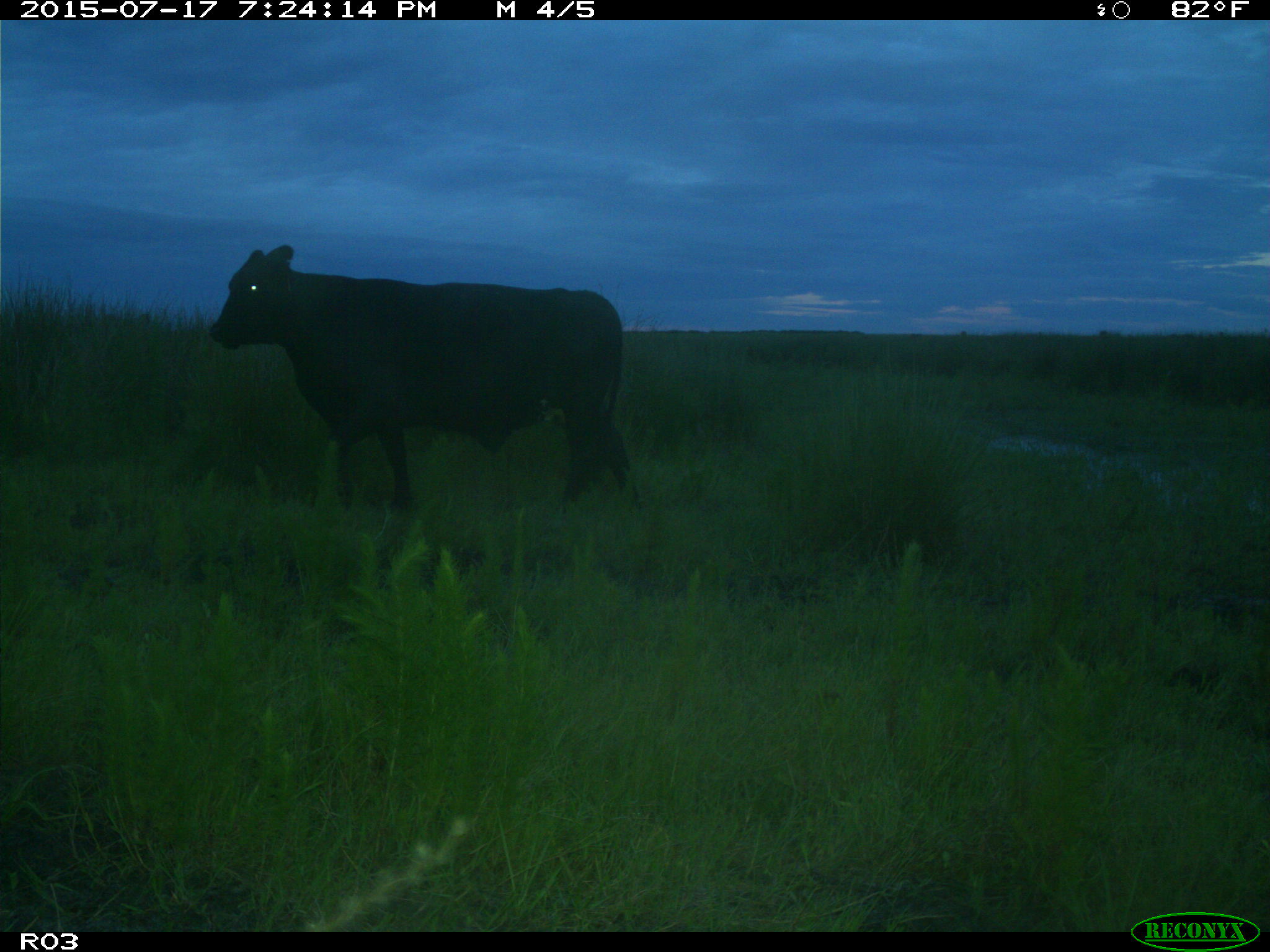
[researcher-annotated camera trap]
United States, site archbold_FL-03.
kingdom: Animalia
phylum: Chordata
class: Mammalia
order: Artiodactyla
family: Bovidae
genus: Bos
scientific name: Bos taurus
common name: domestic cow